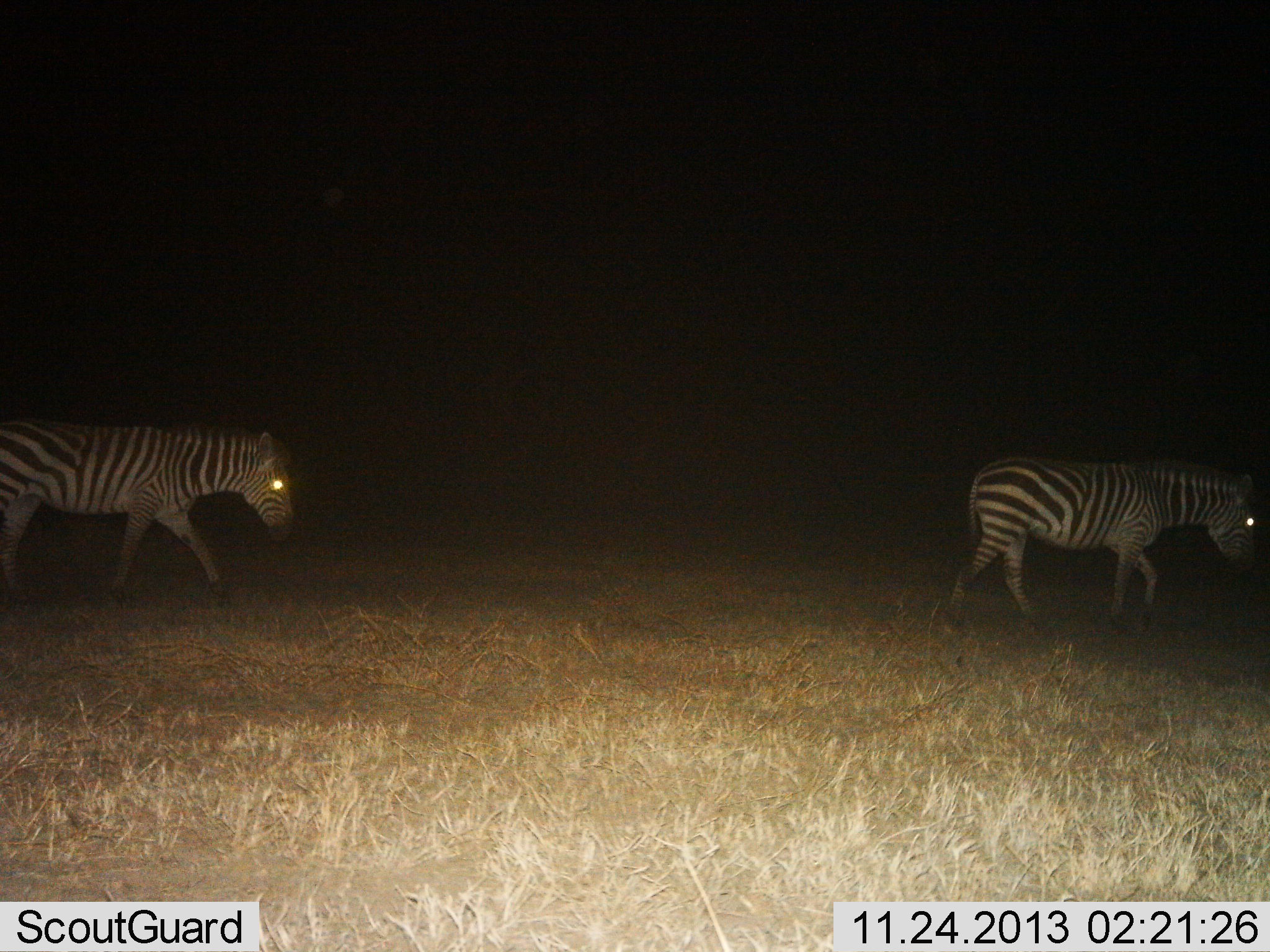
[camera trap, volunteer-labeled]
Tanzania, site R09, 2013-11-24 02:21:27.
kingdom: Animalia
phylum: Chordata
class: Mammalia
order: Perissodactyla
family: Equidae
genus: Equus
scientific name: Equus quagga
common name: plains zebra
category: zebra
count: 2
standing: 0%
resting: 0%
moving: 100%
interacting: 0%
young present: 0%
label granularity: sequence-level